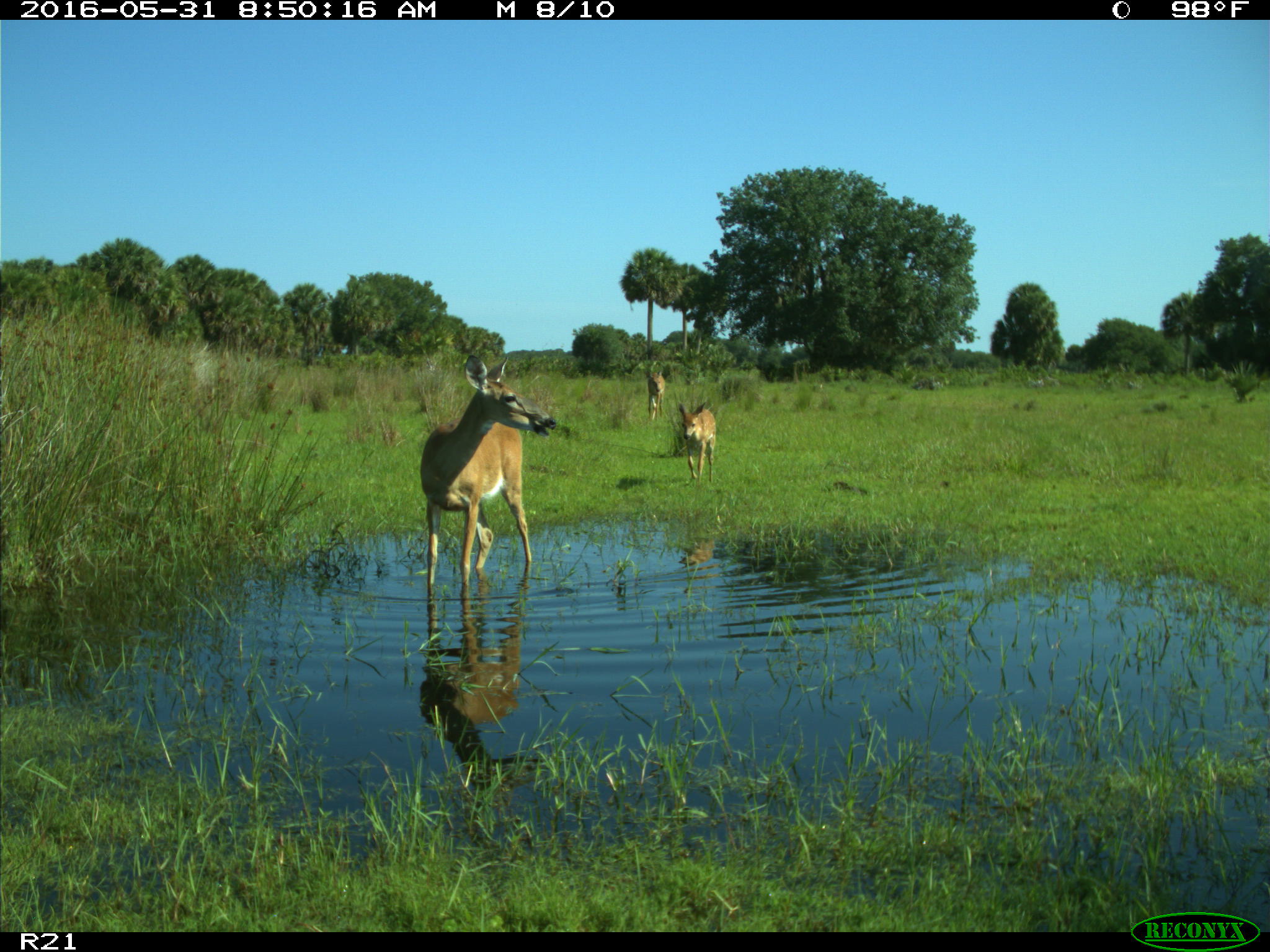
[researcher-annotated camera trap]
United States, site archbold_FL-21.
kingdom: Animalia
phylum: Chordata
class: Mammalia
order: Artiodactyla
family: Cervidae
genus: Odocoileus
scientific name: Odocoileus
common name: deer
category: unidentified deer